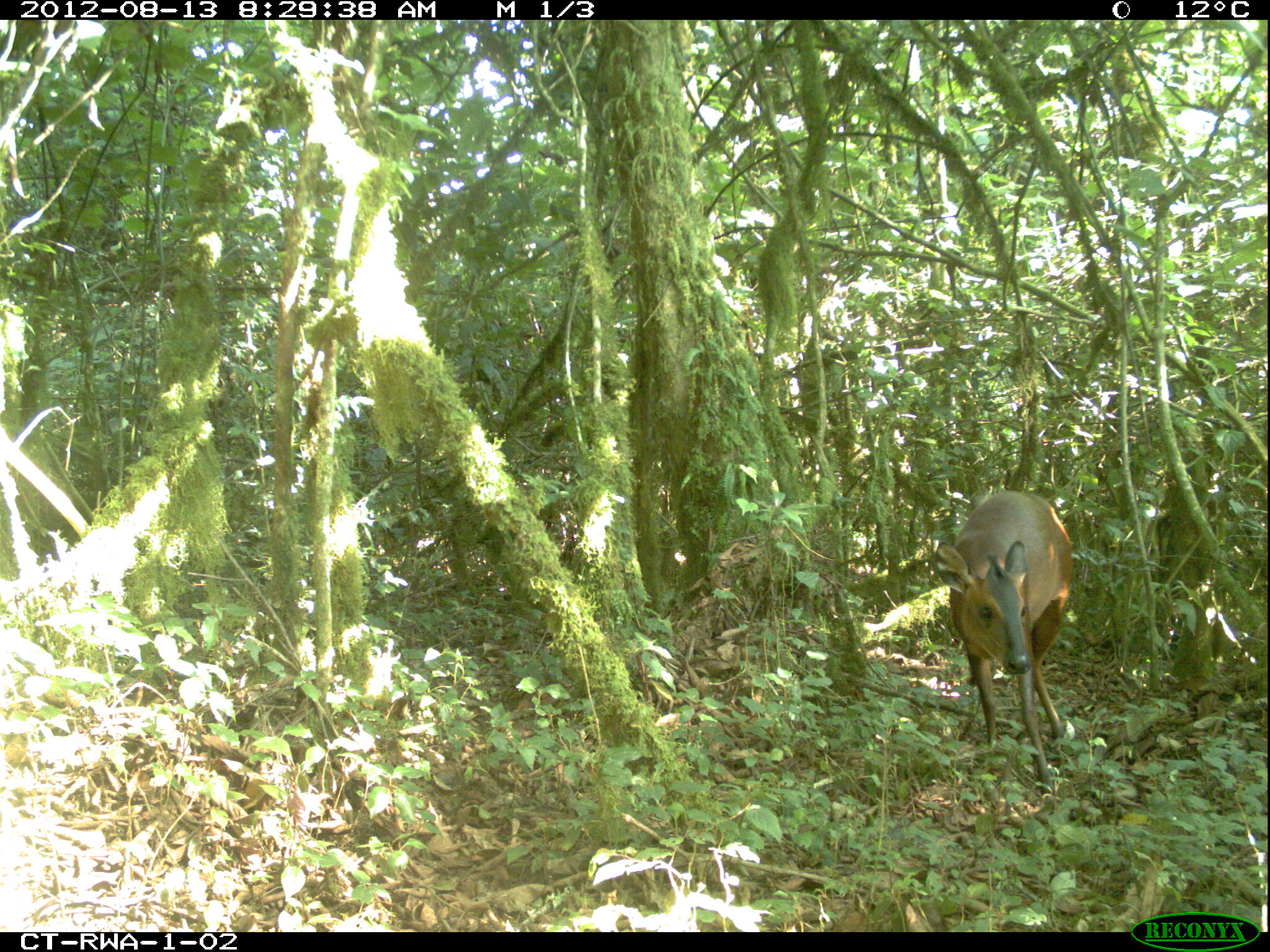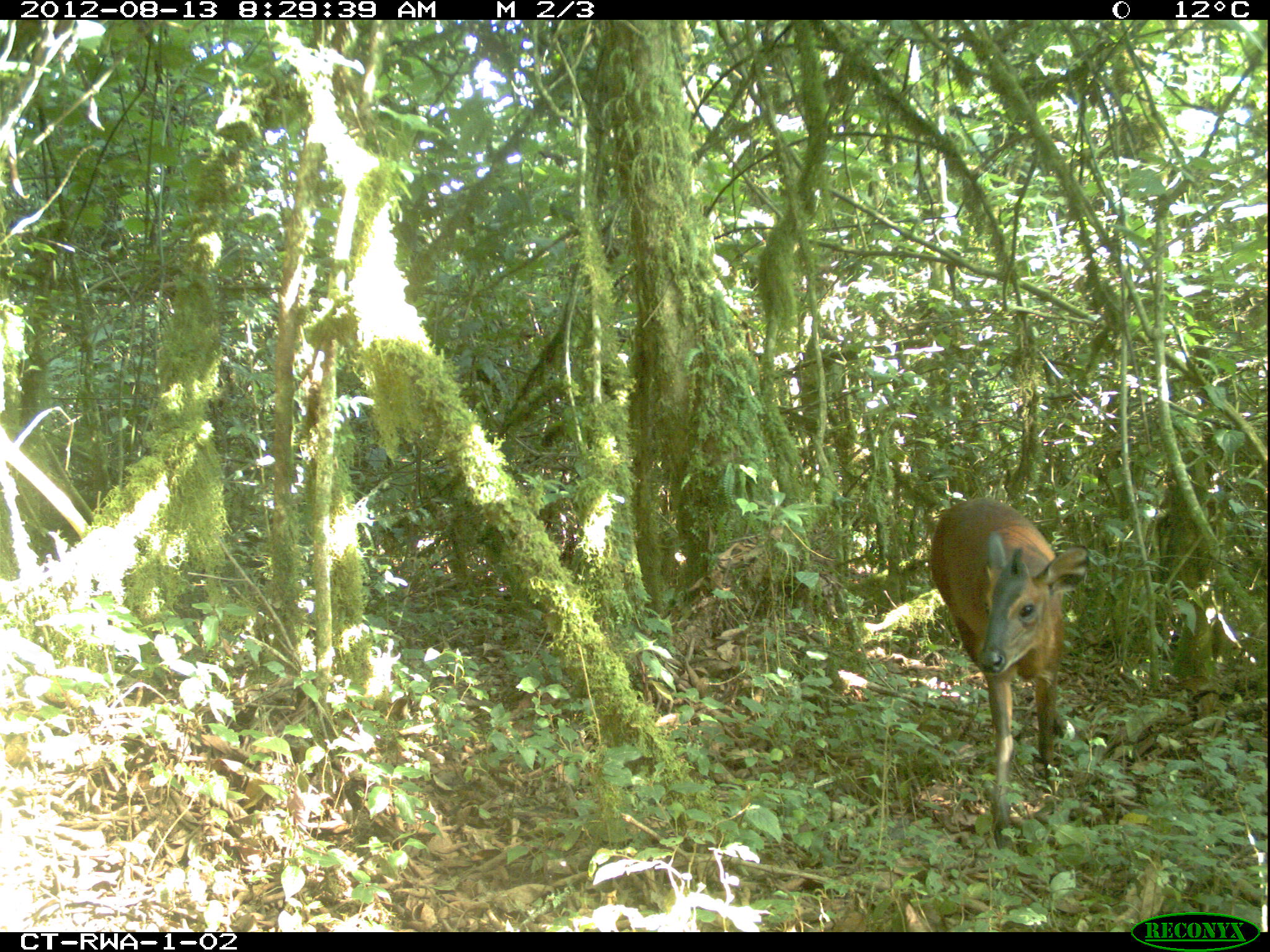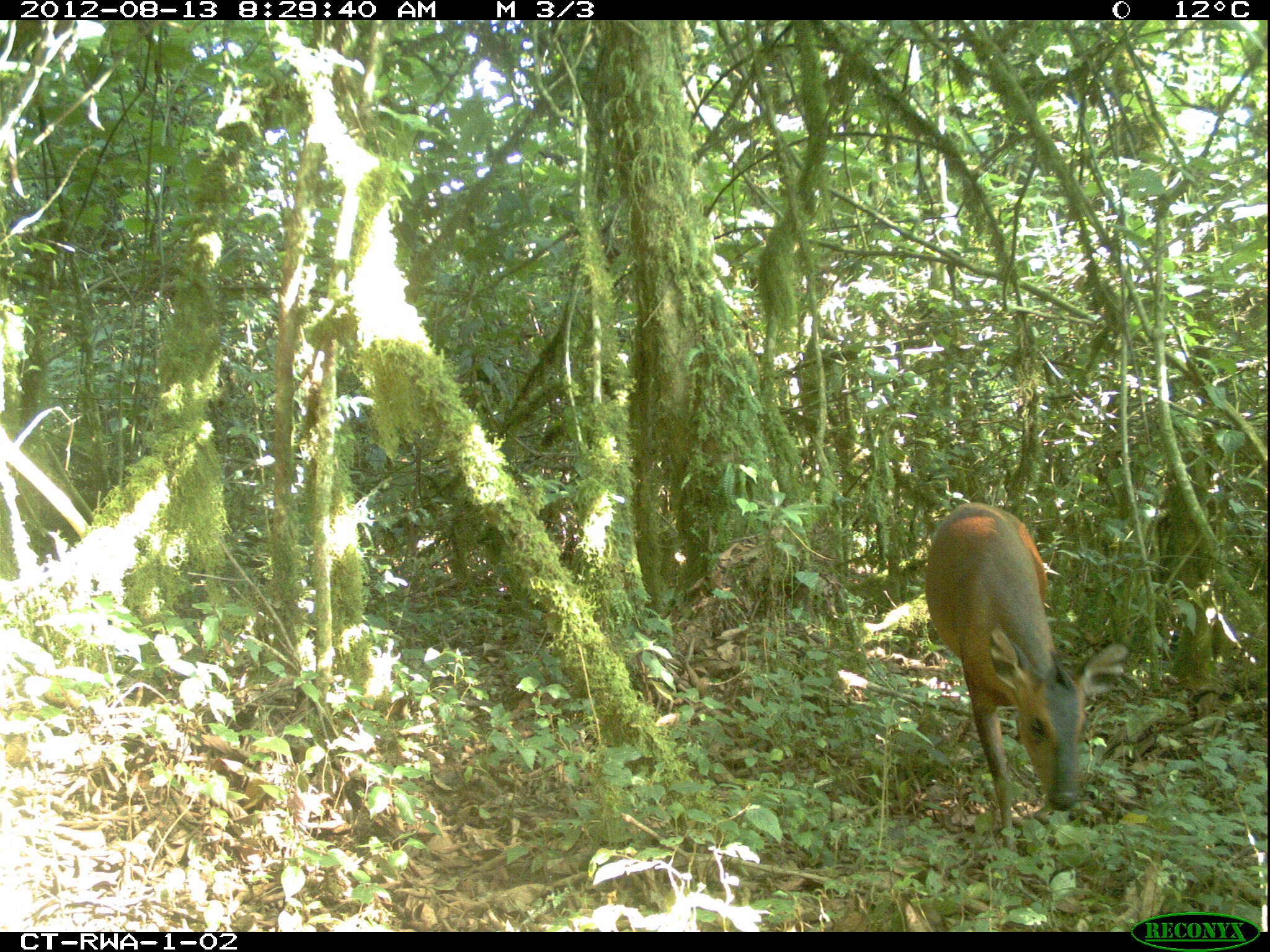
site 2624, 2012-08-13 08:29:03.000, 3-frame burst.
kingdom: Animalia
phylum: Chordata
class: Mammalia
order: Artiodactyla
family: Bovidae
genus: Cephalophus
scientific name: Cephalophus nigrifrons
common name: black-fronted duiker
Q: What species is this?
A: Cephalophus nigrifrons (black-fronted duiker).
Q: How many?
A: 2.